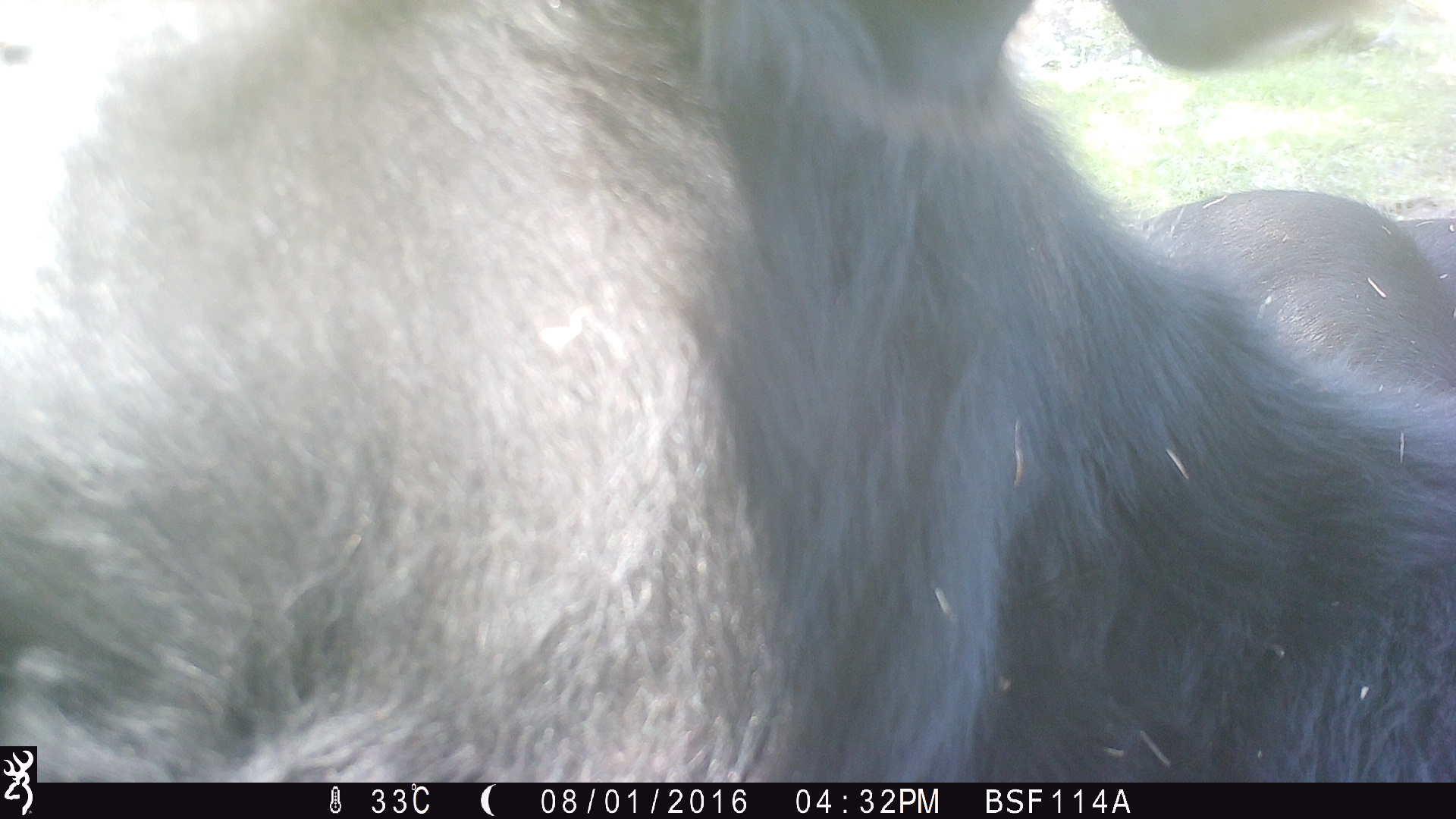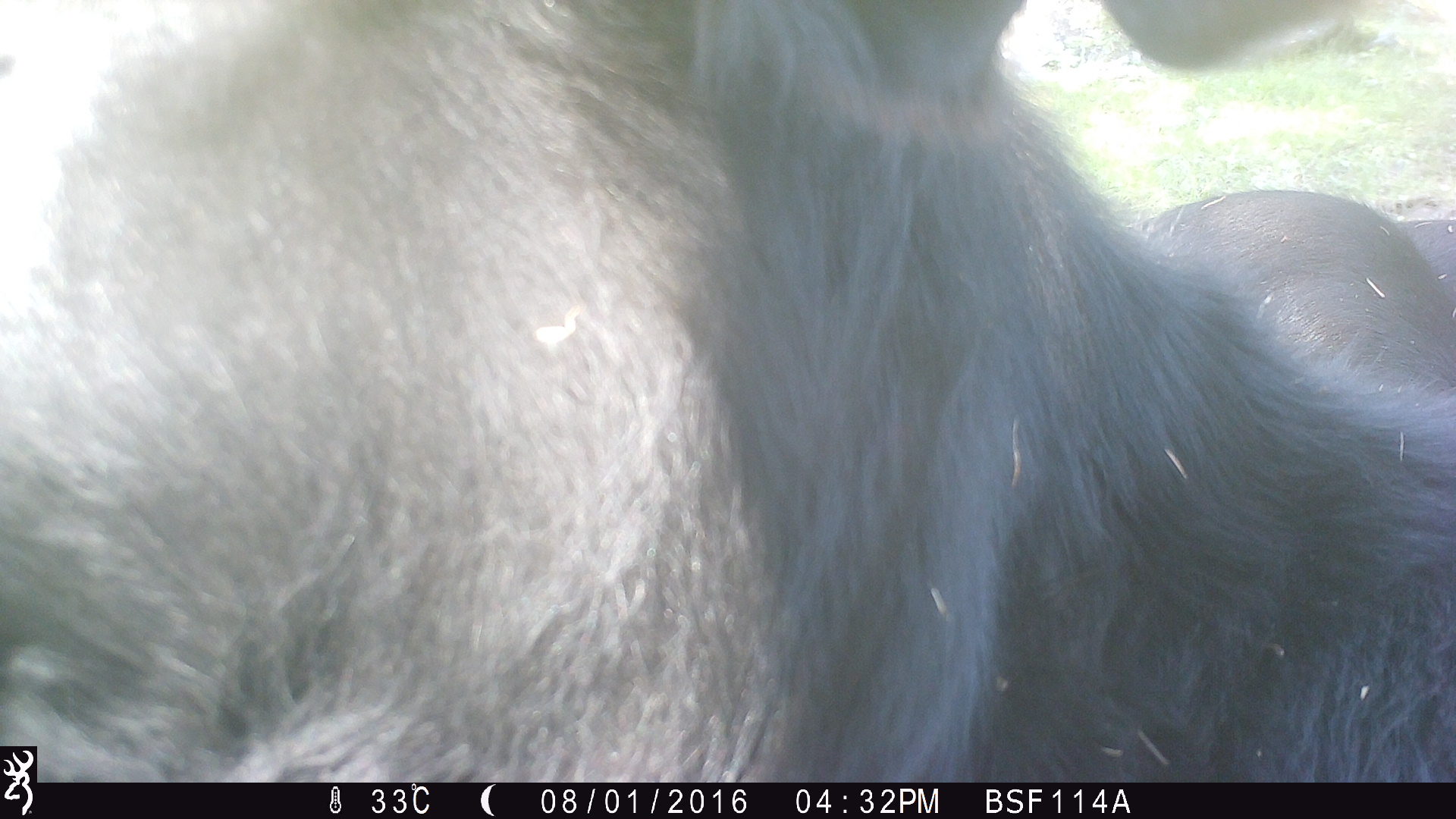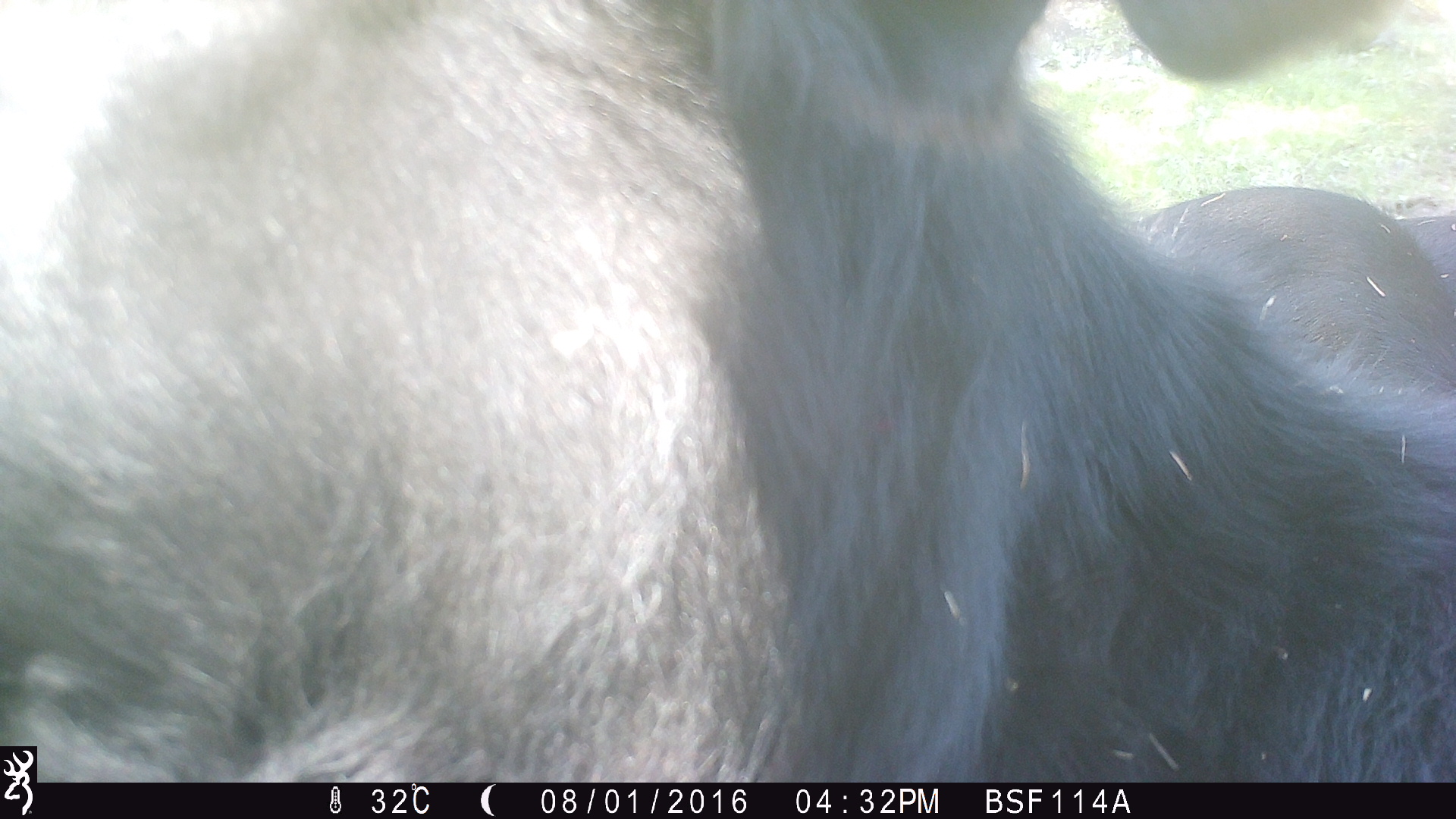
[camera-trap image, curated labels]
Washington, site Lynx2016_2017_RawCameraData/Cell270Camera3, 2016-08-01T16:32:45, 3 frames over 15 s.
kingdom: Animalia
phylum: Chordata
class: Mammalia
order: Artiodactyla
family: Bovidae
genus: Bos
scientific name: Bos taurus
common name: domestic cattle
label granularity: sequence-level